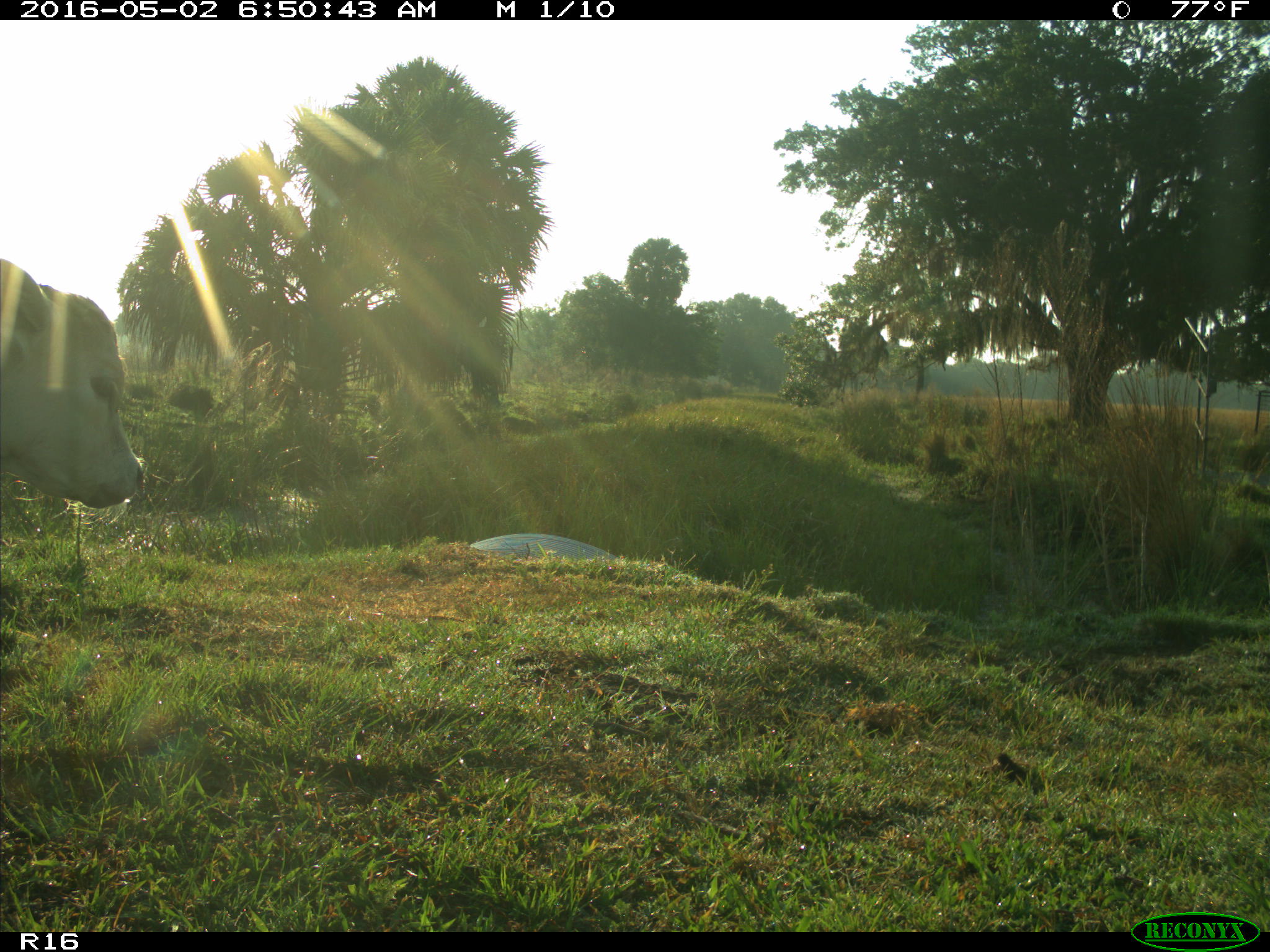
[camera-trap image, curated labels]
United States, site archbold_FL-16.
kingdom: Animalia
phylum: Chordata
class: Mammalia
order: Artiodactyla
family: Bovidae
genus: Bos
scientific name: Bos taurus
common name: domestic cow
Bos taurus (domestic cow).